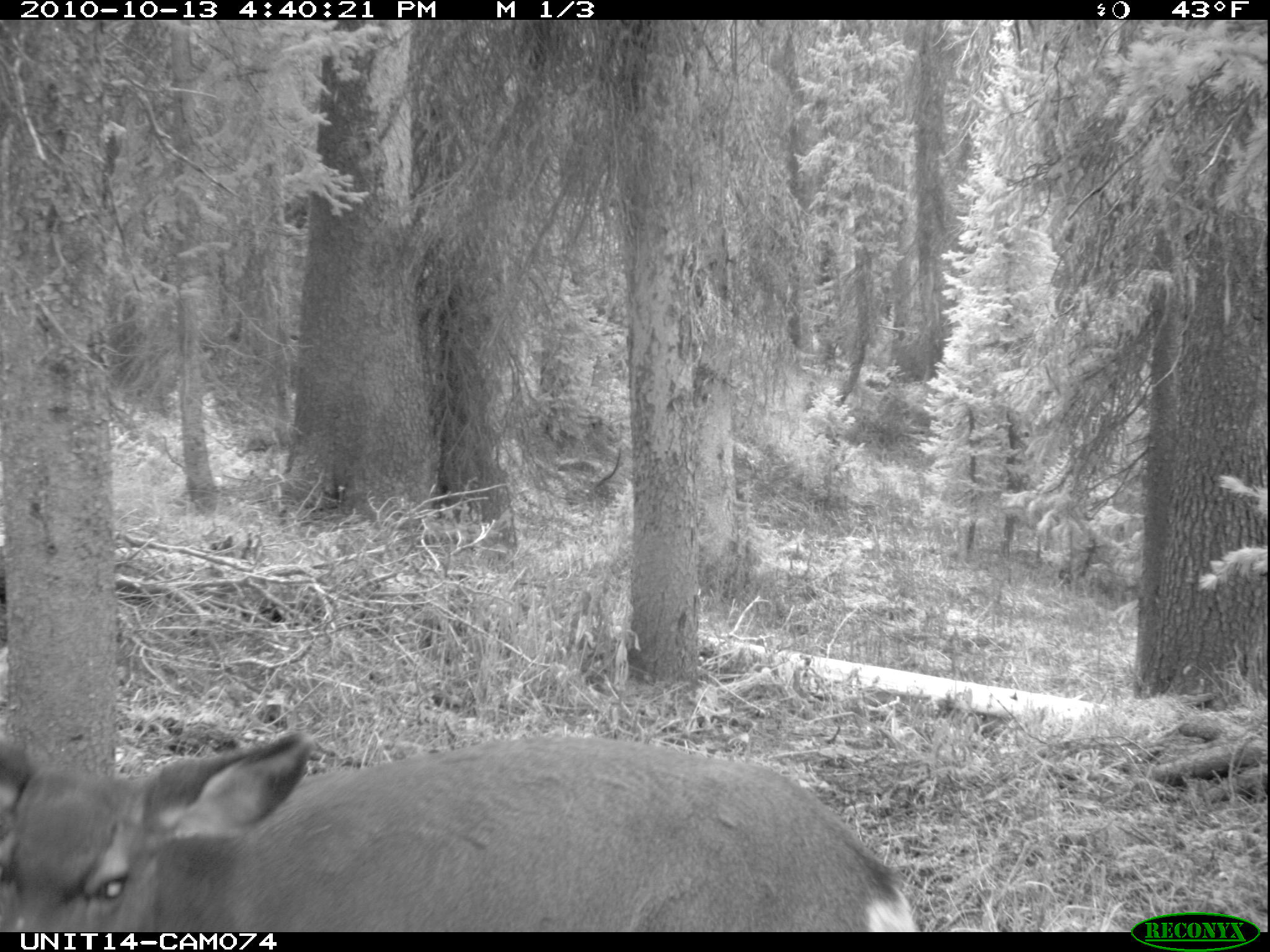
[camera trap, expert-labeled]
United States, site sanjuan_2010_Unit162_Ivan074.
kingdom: Animalia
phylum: Chordata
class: Mammalia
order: Artiodactyla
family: Cervidae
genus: Odocoileus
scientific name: Odocoileus hemionus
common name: mule deer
Odocoileus hemionus (mule deer).